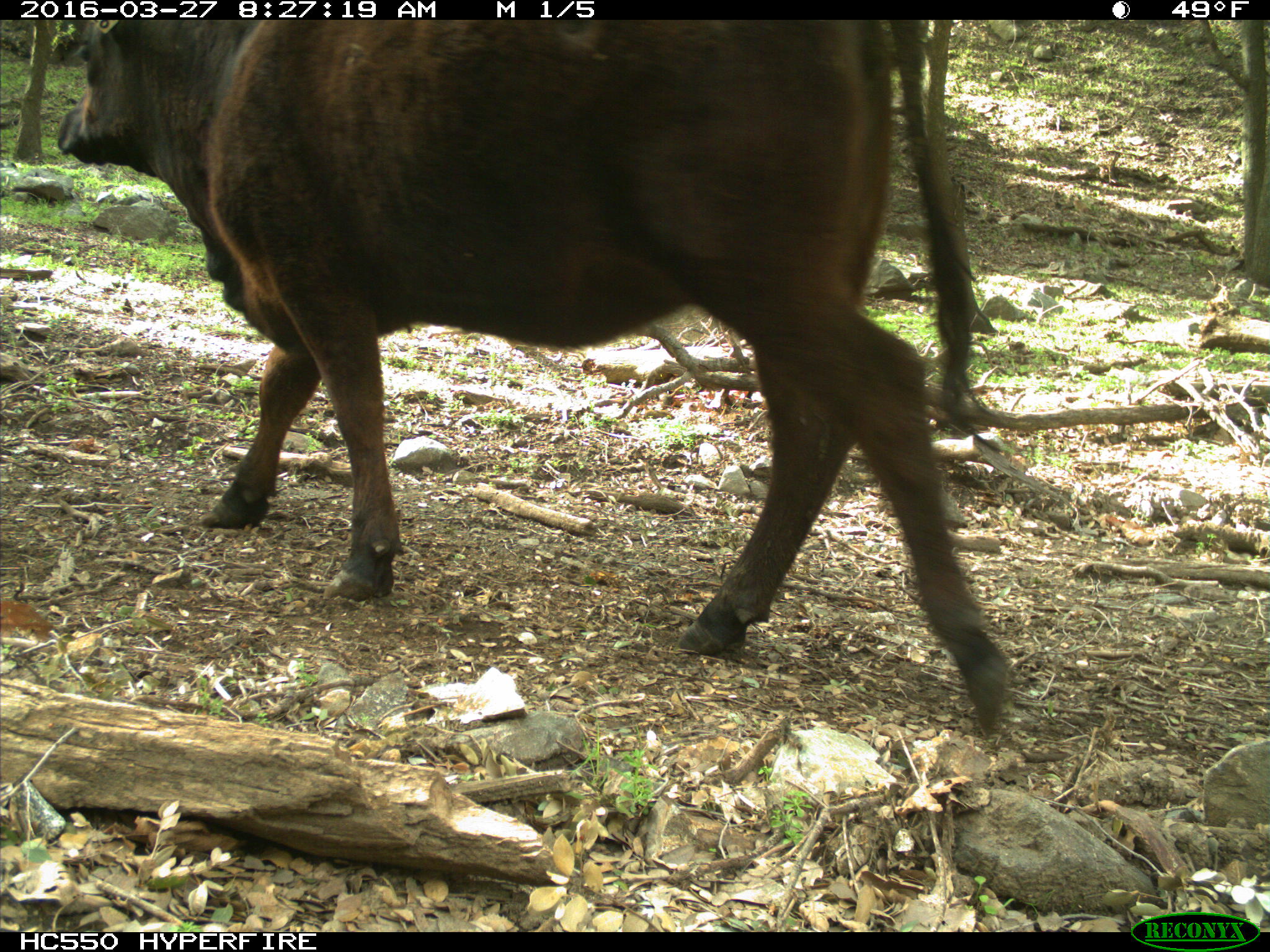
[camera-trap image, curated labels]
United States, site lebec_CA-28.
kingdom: Animalia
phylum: Chordata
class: Mammalia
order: Artiodactyla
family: Bovidae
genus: Bos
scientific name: Bos taurus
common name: domestic cow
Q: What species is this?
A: Bos taurus (domestic cow).